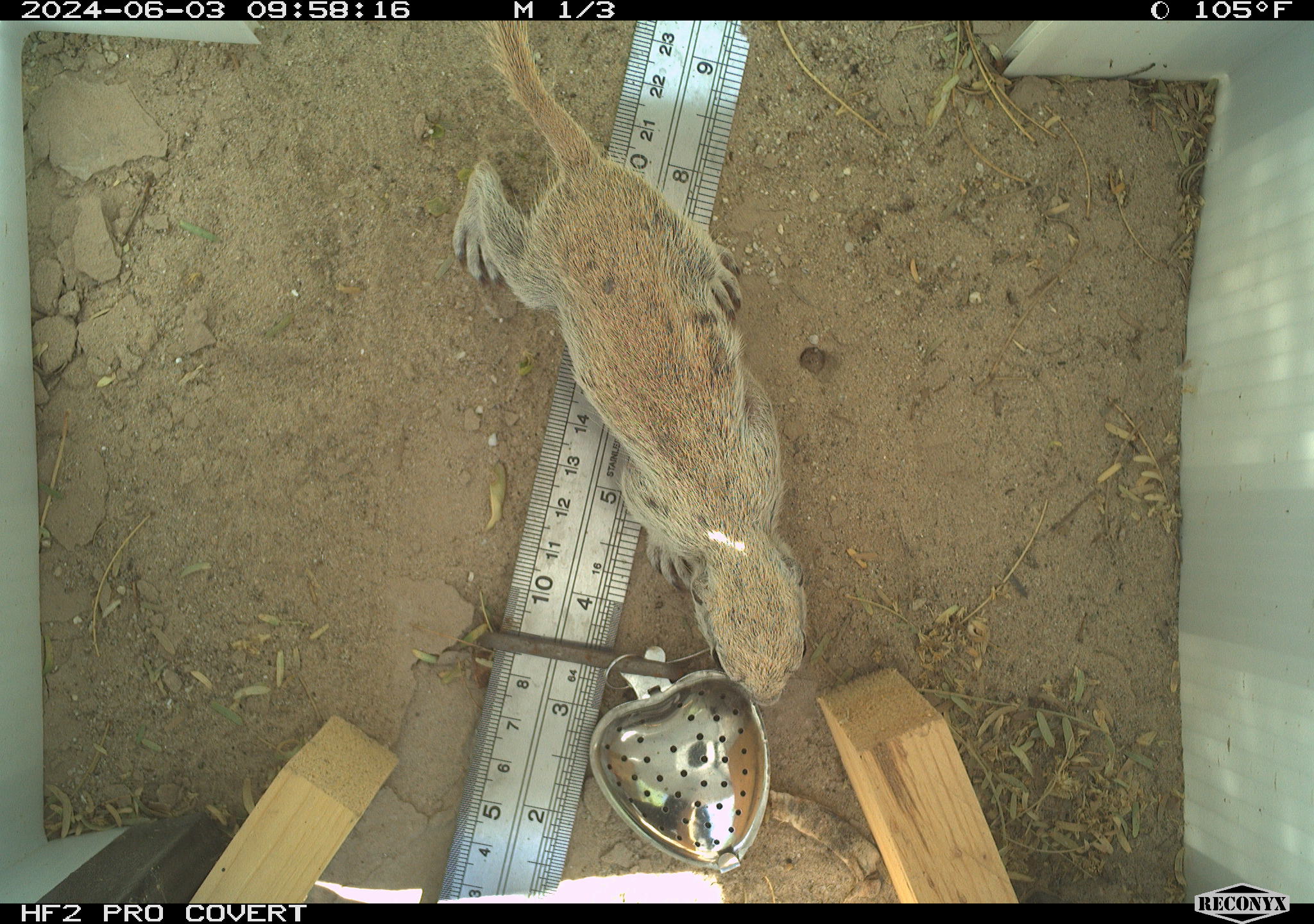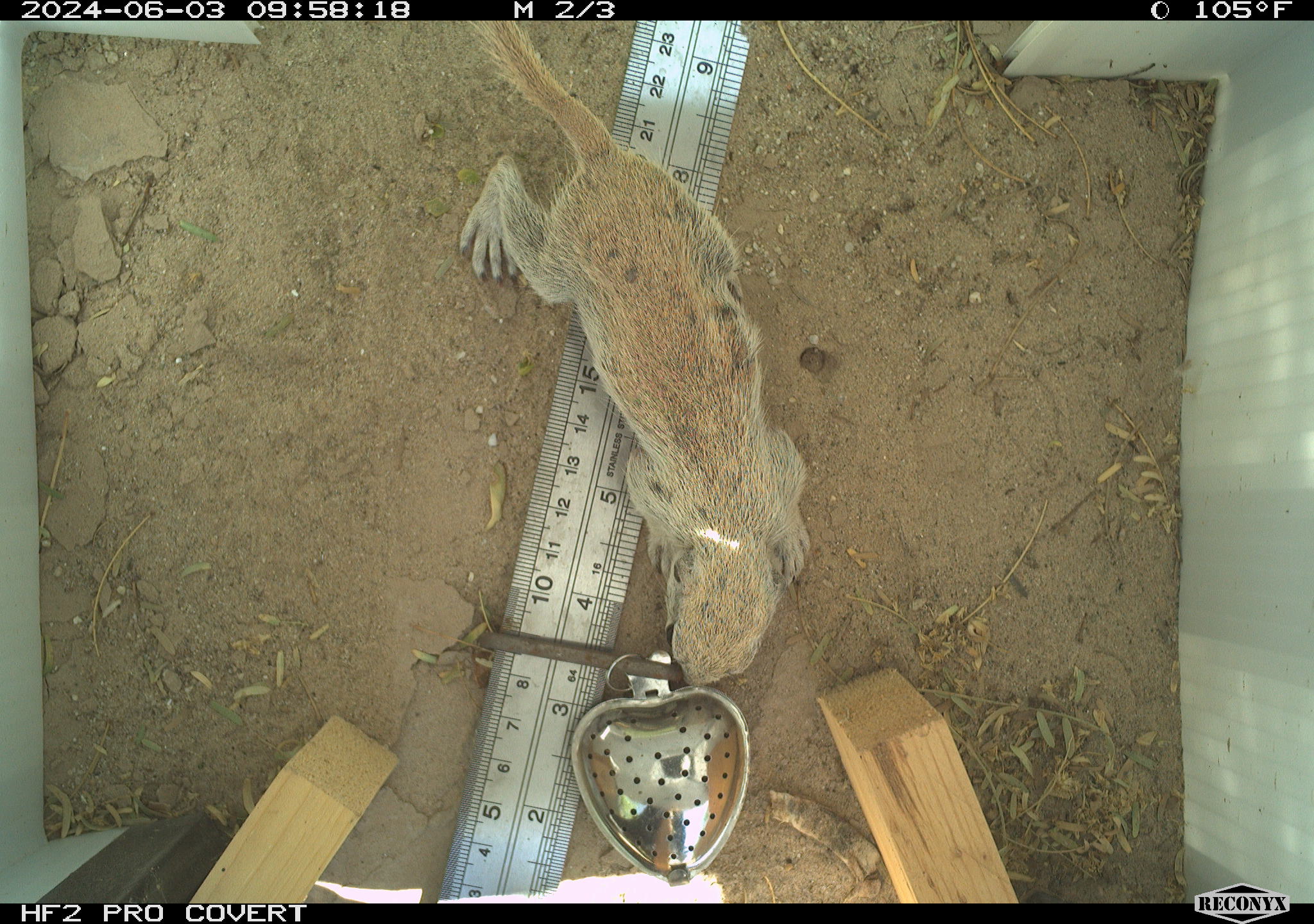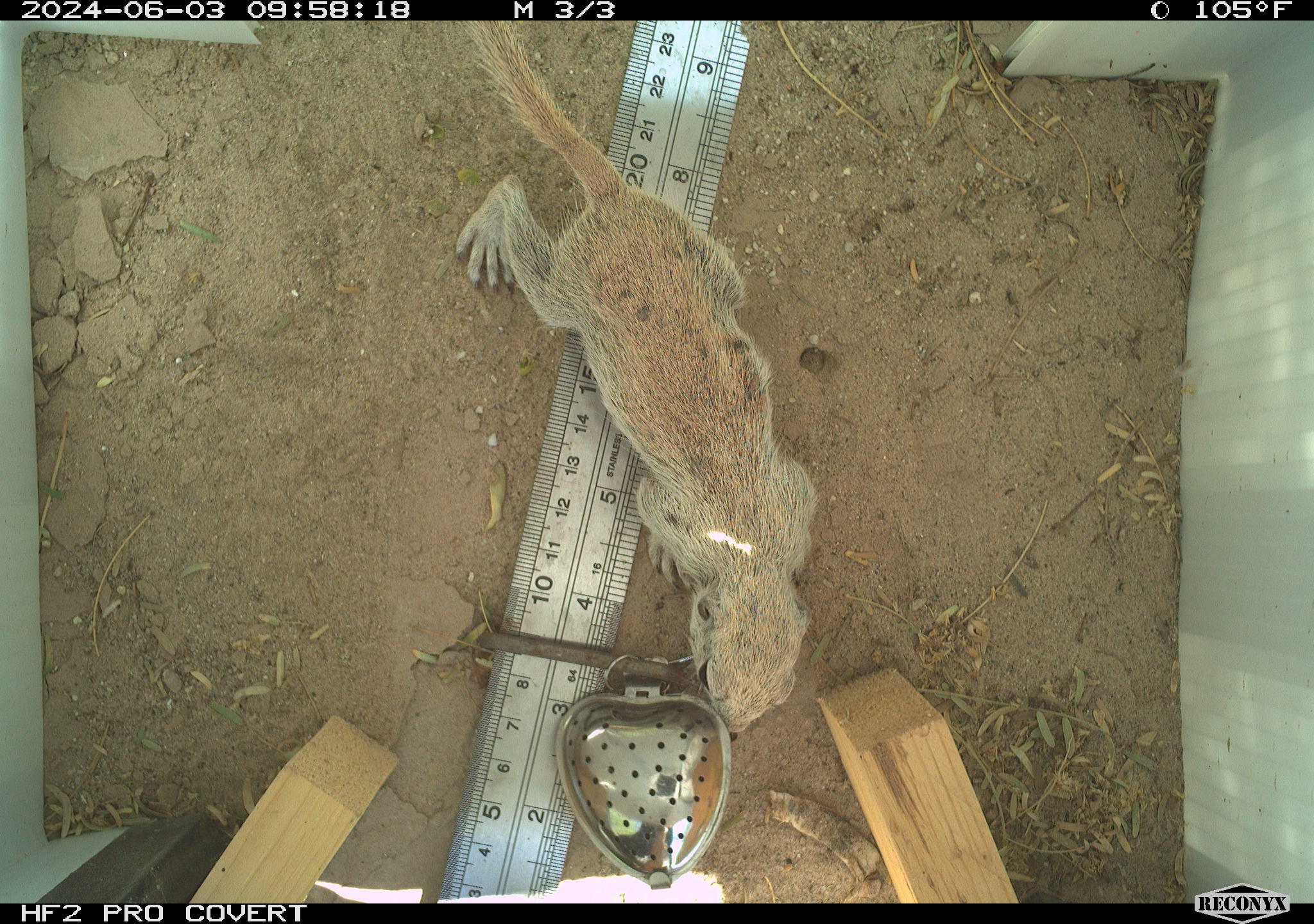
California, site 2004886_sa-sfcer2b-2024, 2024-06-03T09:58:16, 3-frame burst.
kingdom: Animalia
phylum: Chordata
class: Mammalia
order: Rodentia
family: Sciuridae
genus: Xerospermophilus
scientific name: Xerospermophilus tereticaudus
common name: round-tailed ground squirrel